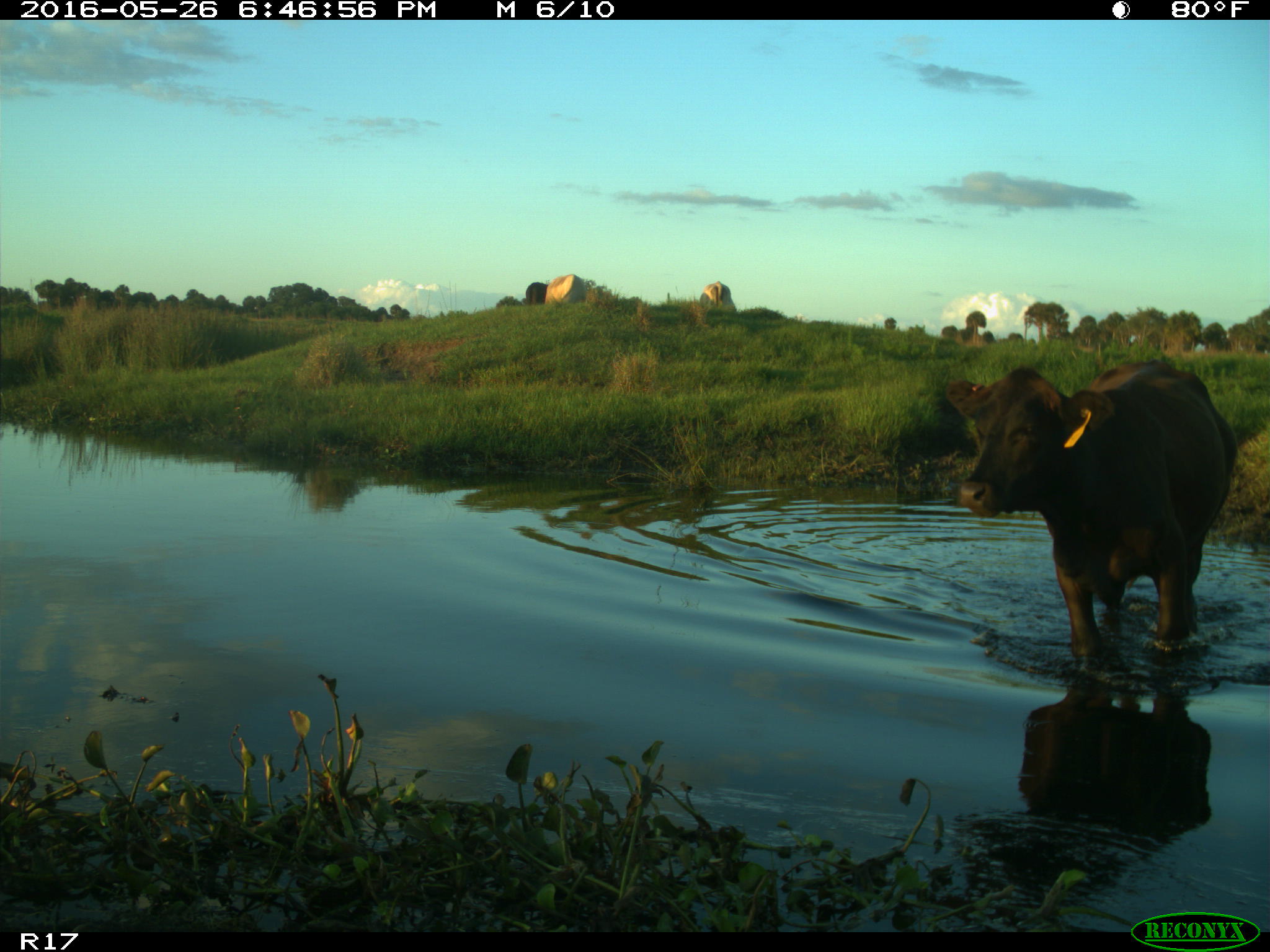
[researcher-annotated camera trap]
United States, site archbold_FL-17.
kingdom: Animalia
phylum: Chordata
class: Mammalia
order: Artiodactyla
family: Bovidae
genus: Bos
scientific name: Bos taurus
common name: domestic cow